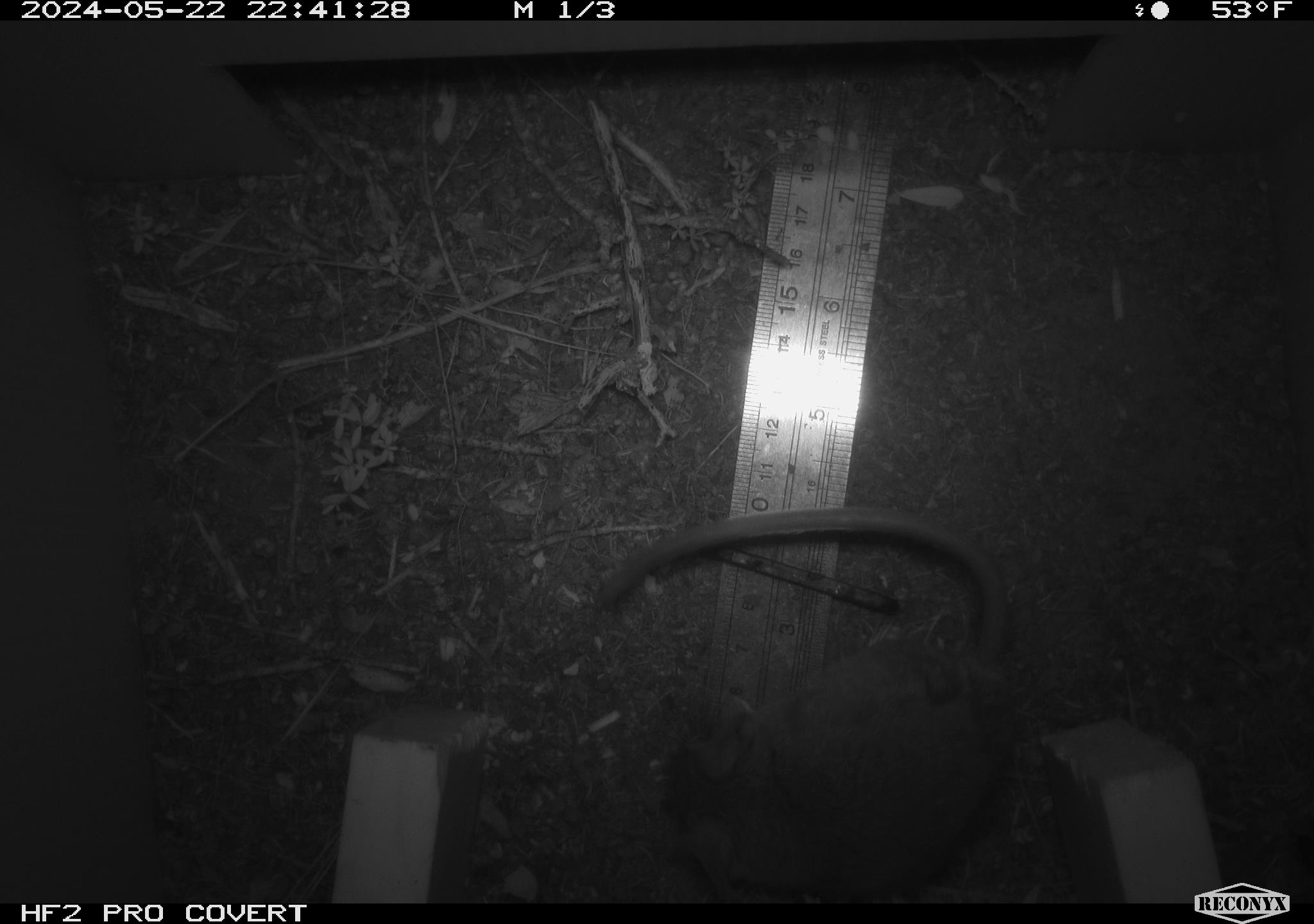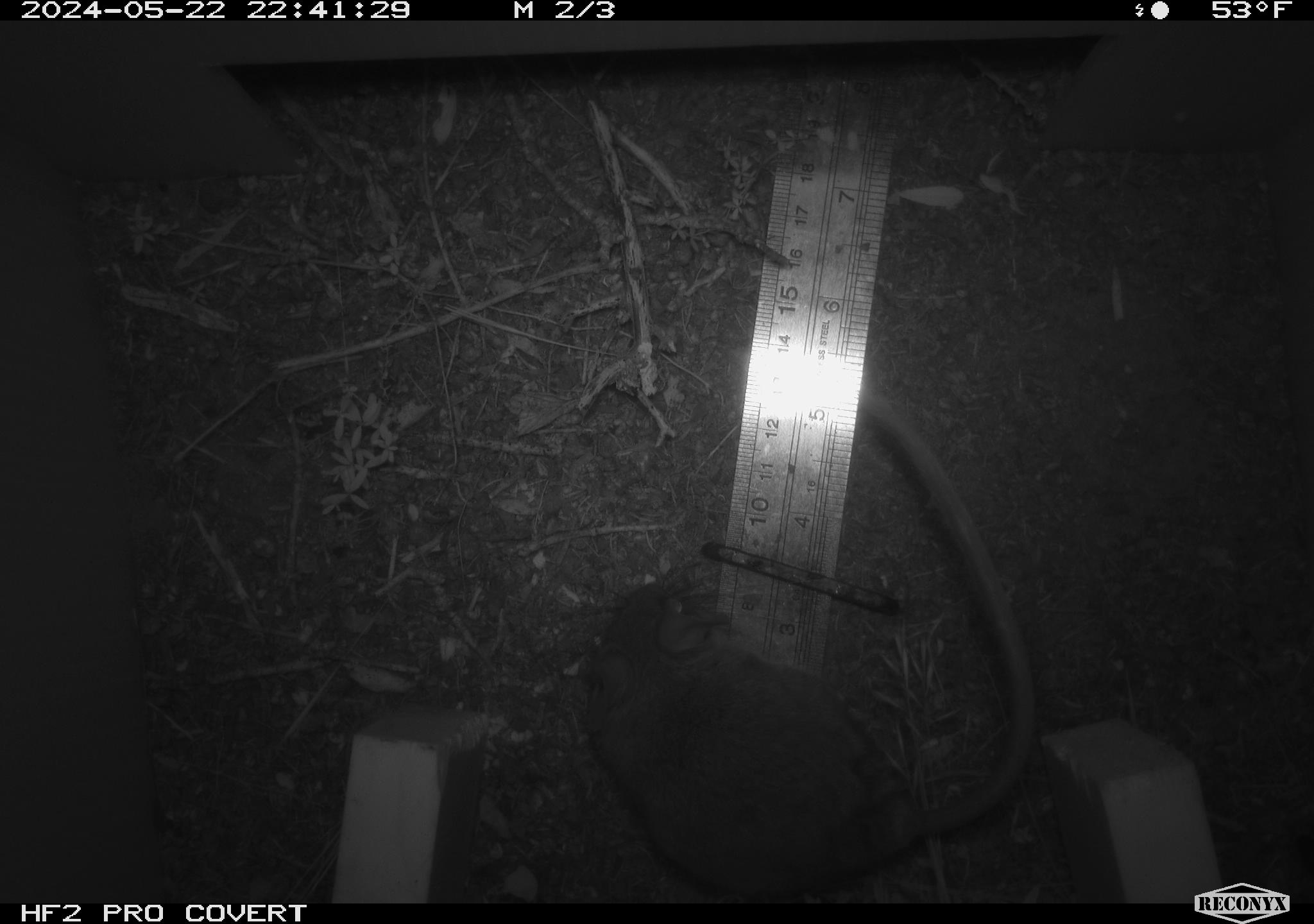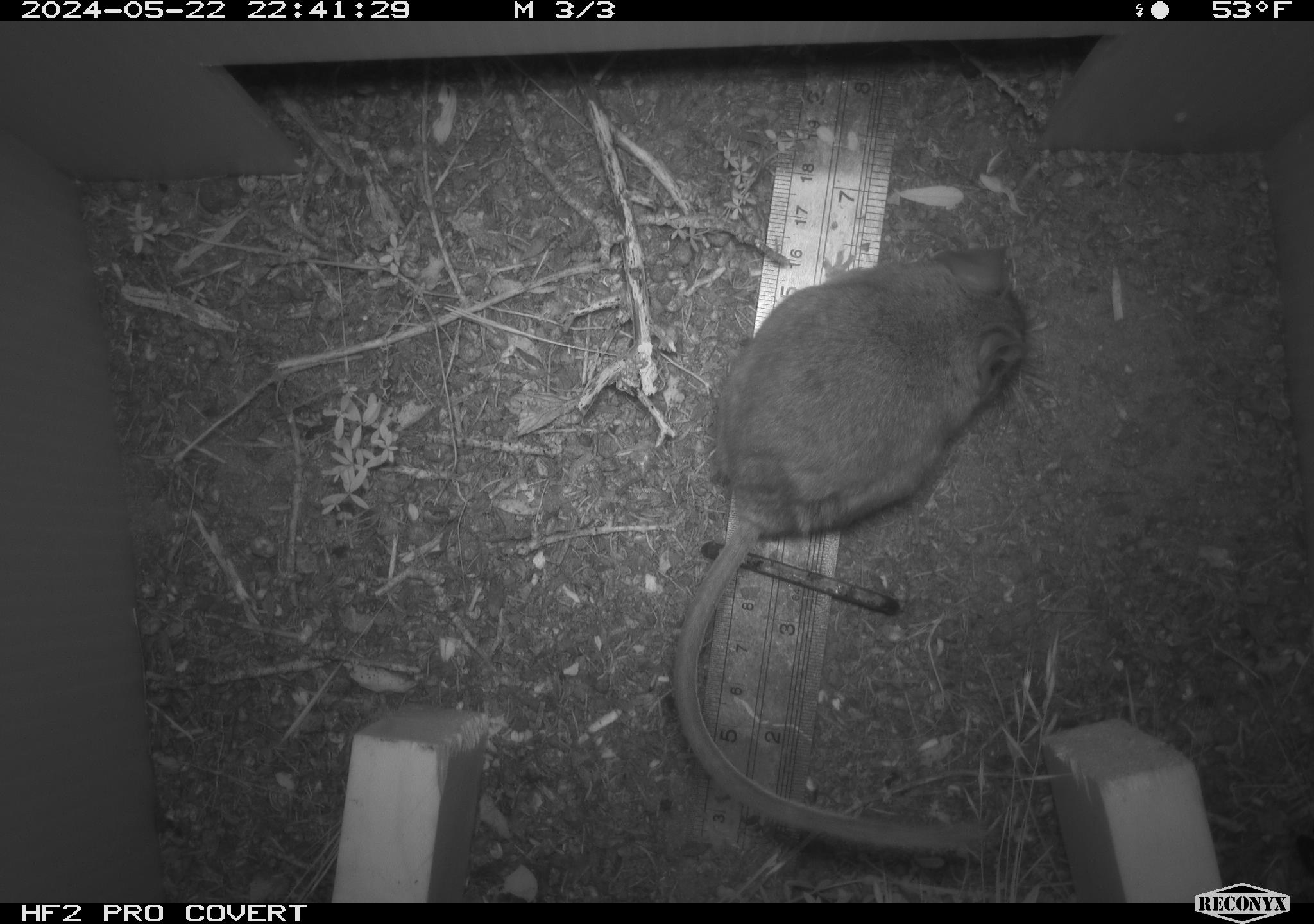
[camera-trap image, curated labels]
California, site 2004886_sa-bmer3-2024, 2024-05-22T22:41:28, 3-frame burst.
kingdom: Animalia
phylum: Chordata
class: Mammalia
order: Rodentia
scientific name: Rodentia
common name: mouse species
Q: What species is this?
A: Mouse species (Rodentia).